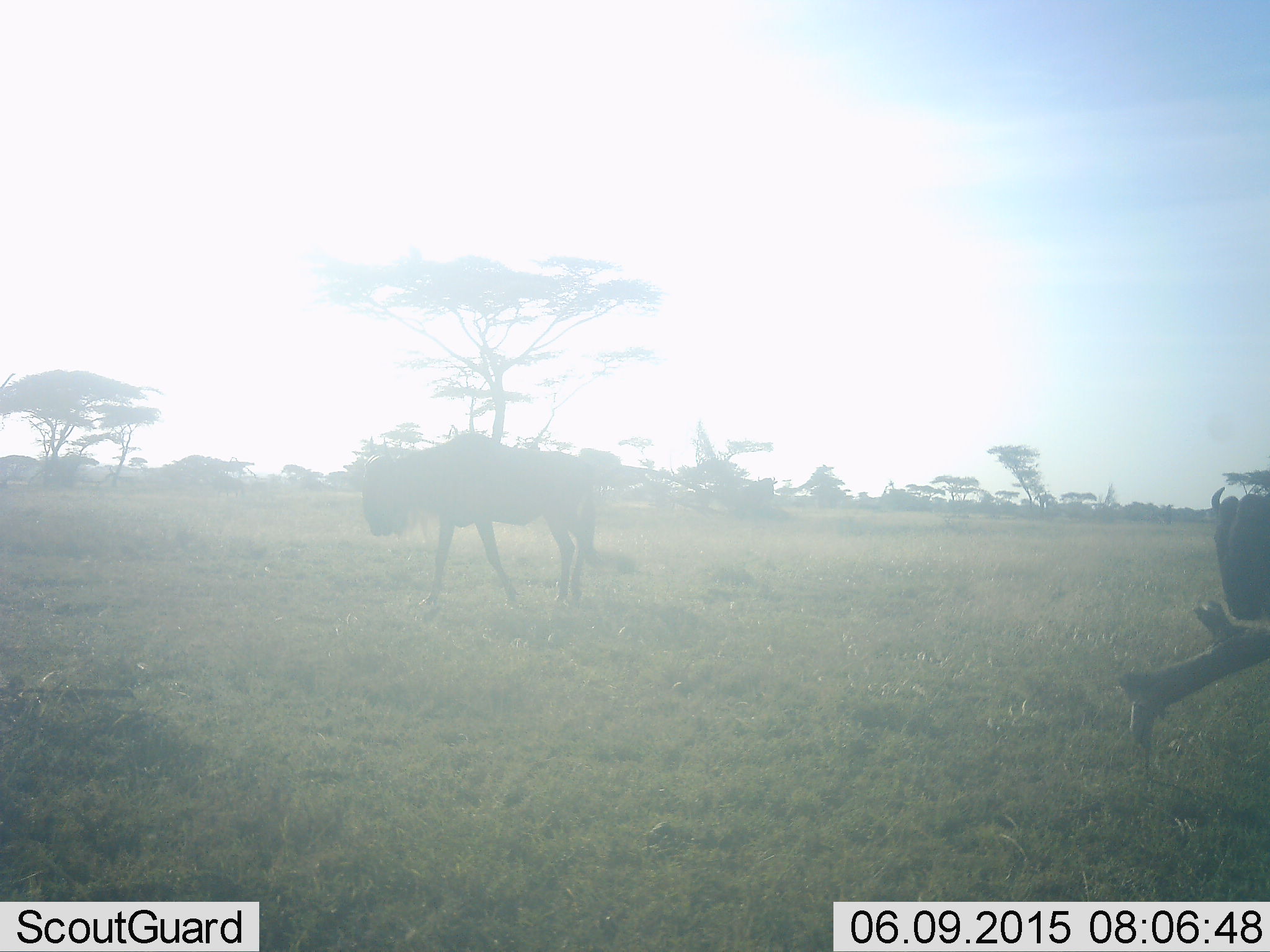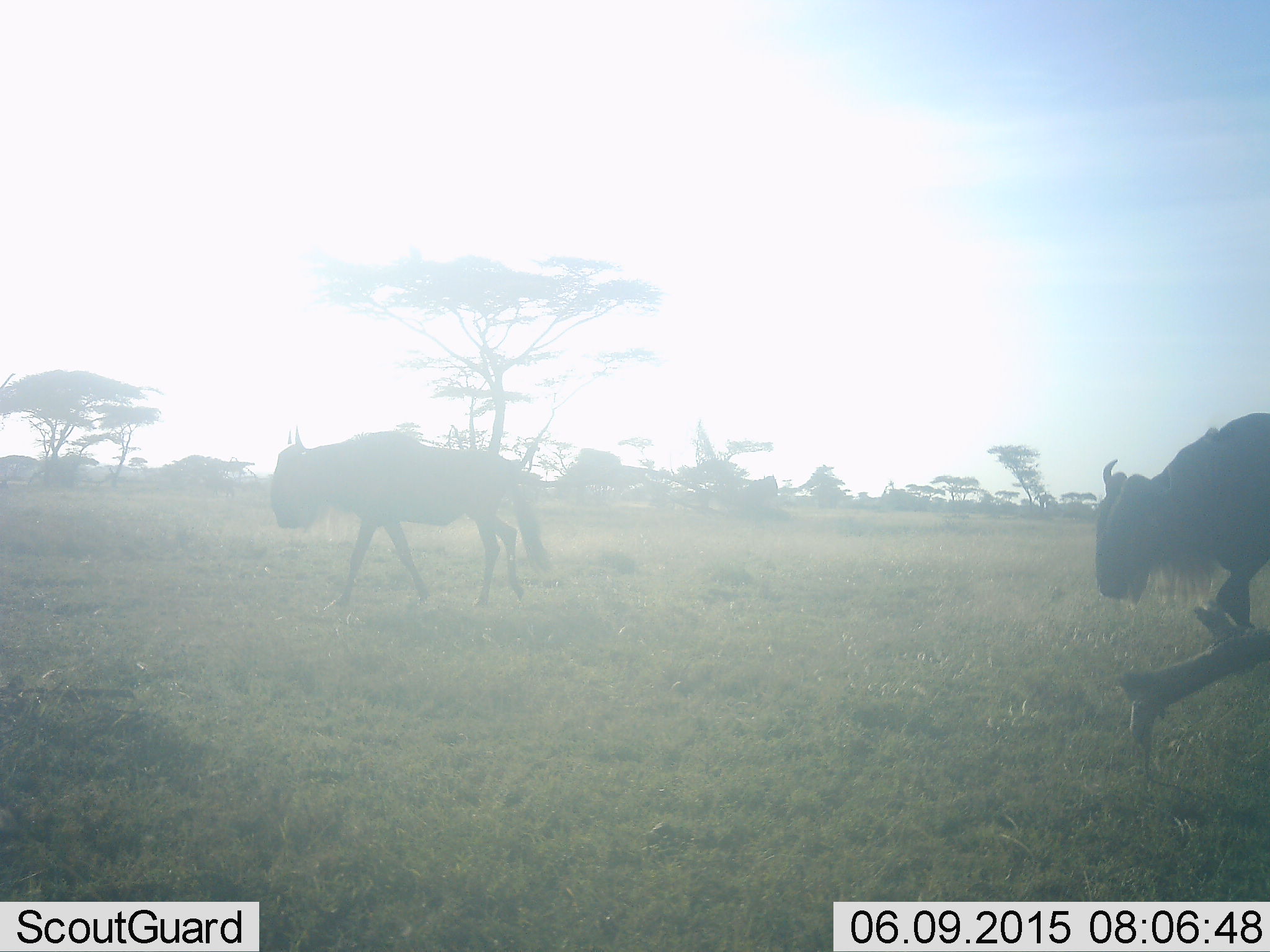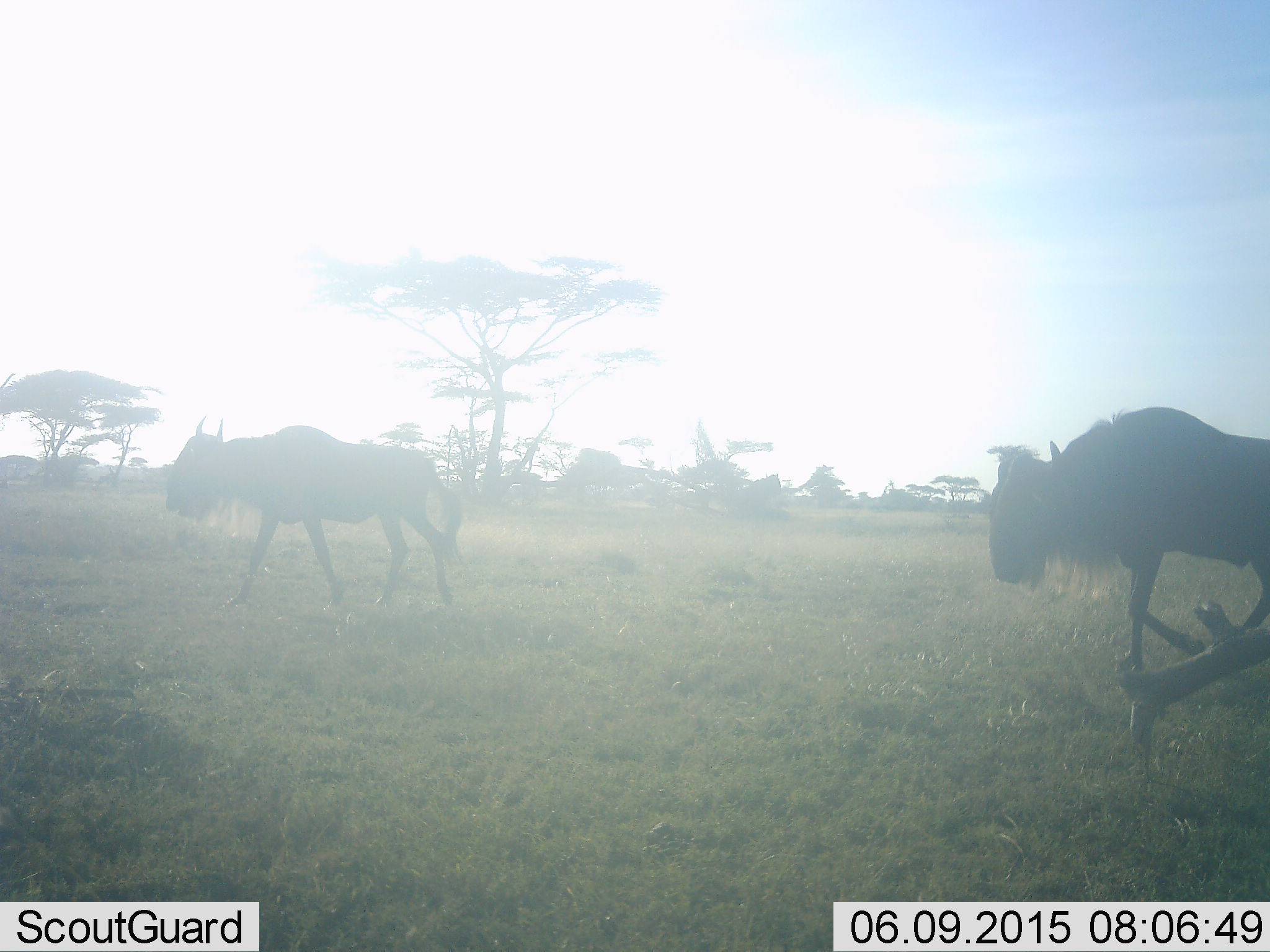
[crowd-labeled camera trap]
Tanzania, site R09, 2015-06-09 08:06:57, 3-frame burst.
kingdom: Animalia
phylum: Chordata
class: Mammalia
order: Artiodactyla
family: Bovidae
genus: Connochaetes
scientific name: Connochaetes taurinus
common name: blue wildebeest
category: wildebeest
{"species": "wildebeest (blue wildebeest) (Connochaetes taurinus)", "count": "2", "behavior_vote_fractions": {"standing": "0%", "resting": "0%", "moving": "100%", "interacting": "0%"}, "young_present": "0%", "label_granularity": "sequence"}